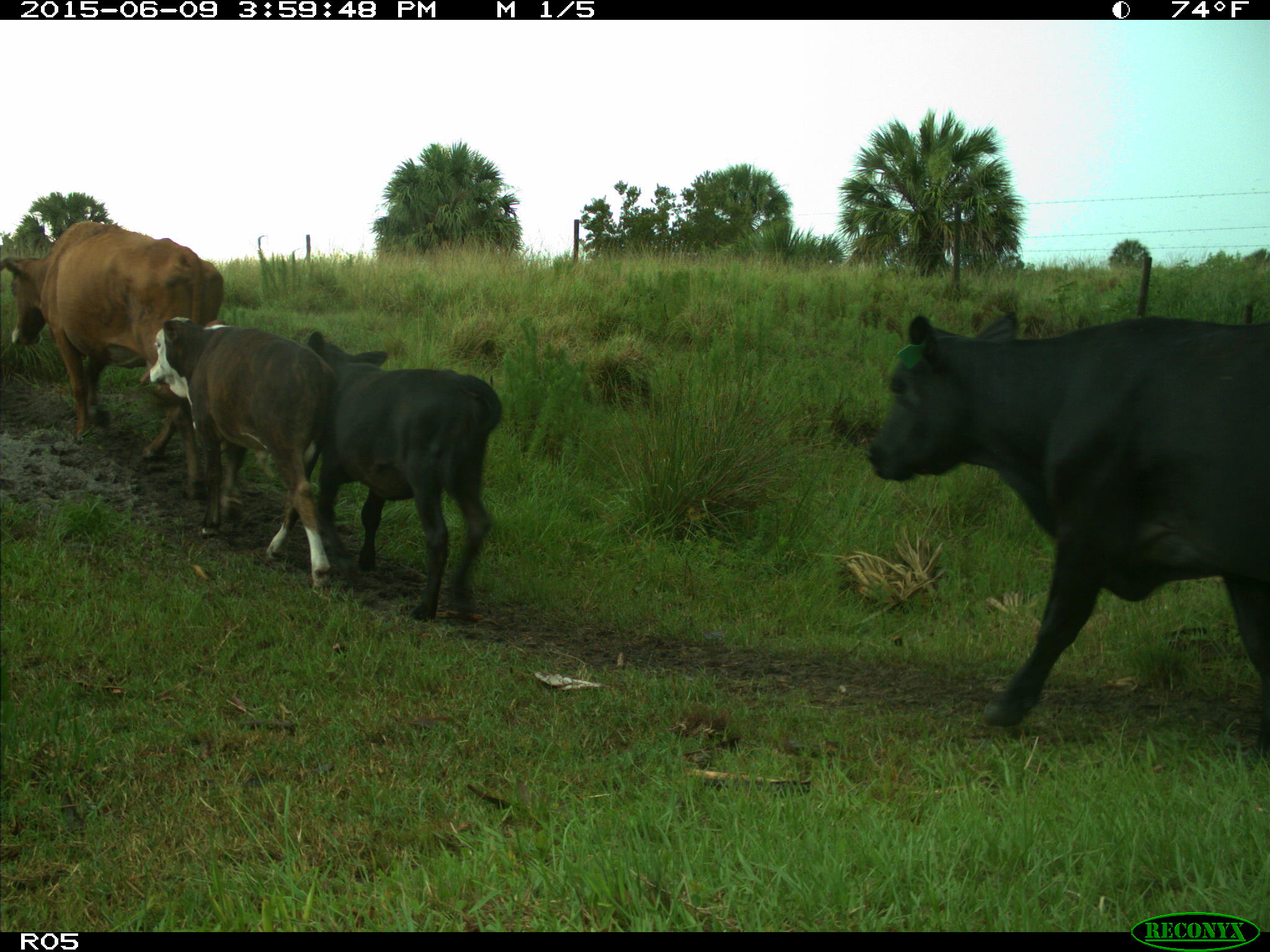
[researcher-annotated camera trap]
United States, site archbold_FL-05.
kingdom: Animalia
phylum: Chordata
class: Mammalia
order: Artiodactyla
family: Bovidae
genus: Bos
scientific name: Bos taurus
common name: domestic cow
Bos taurus (domestic cow).